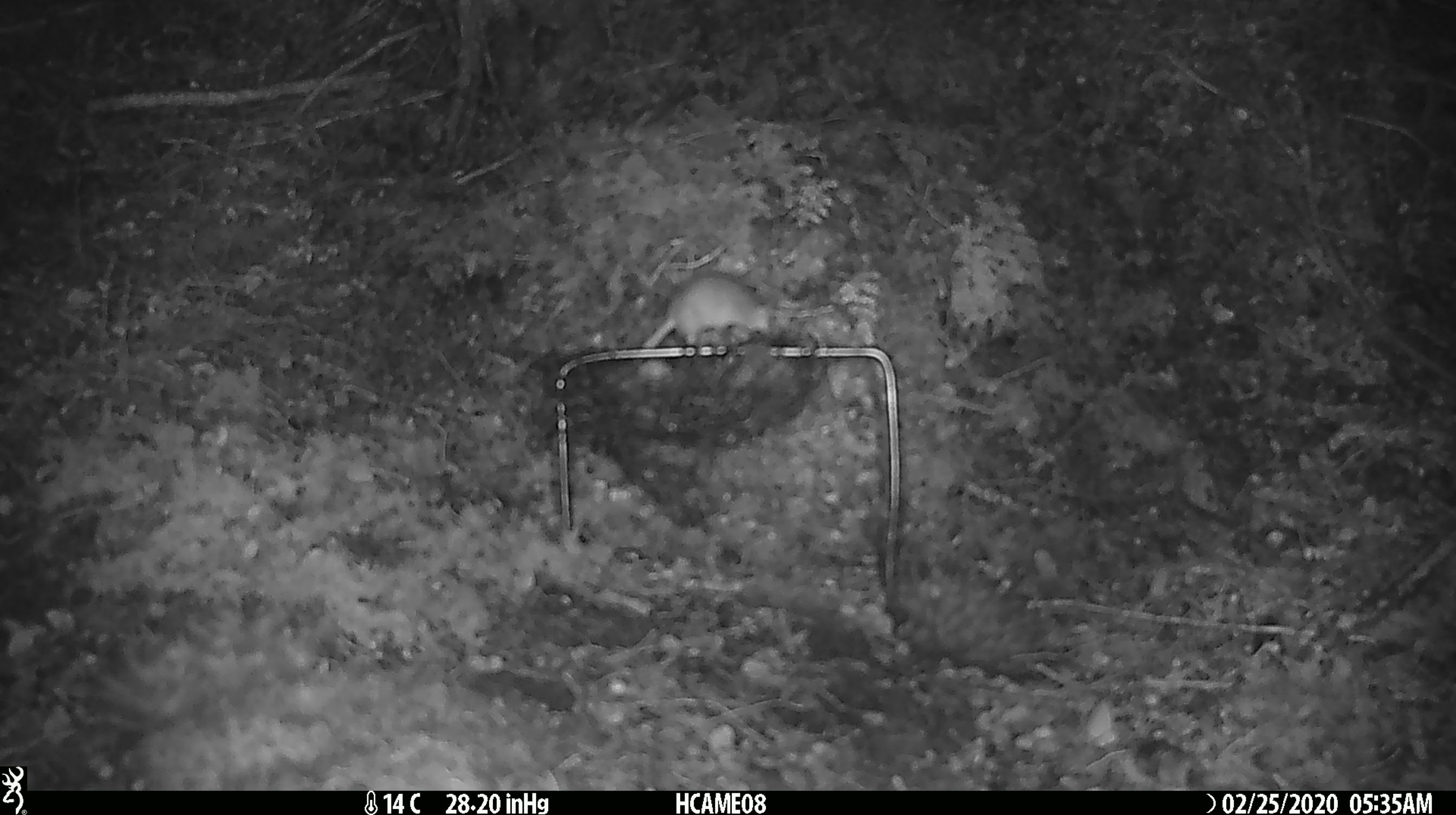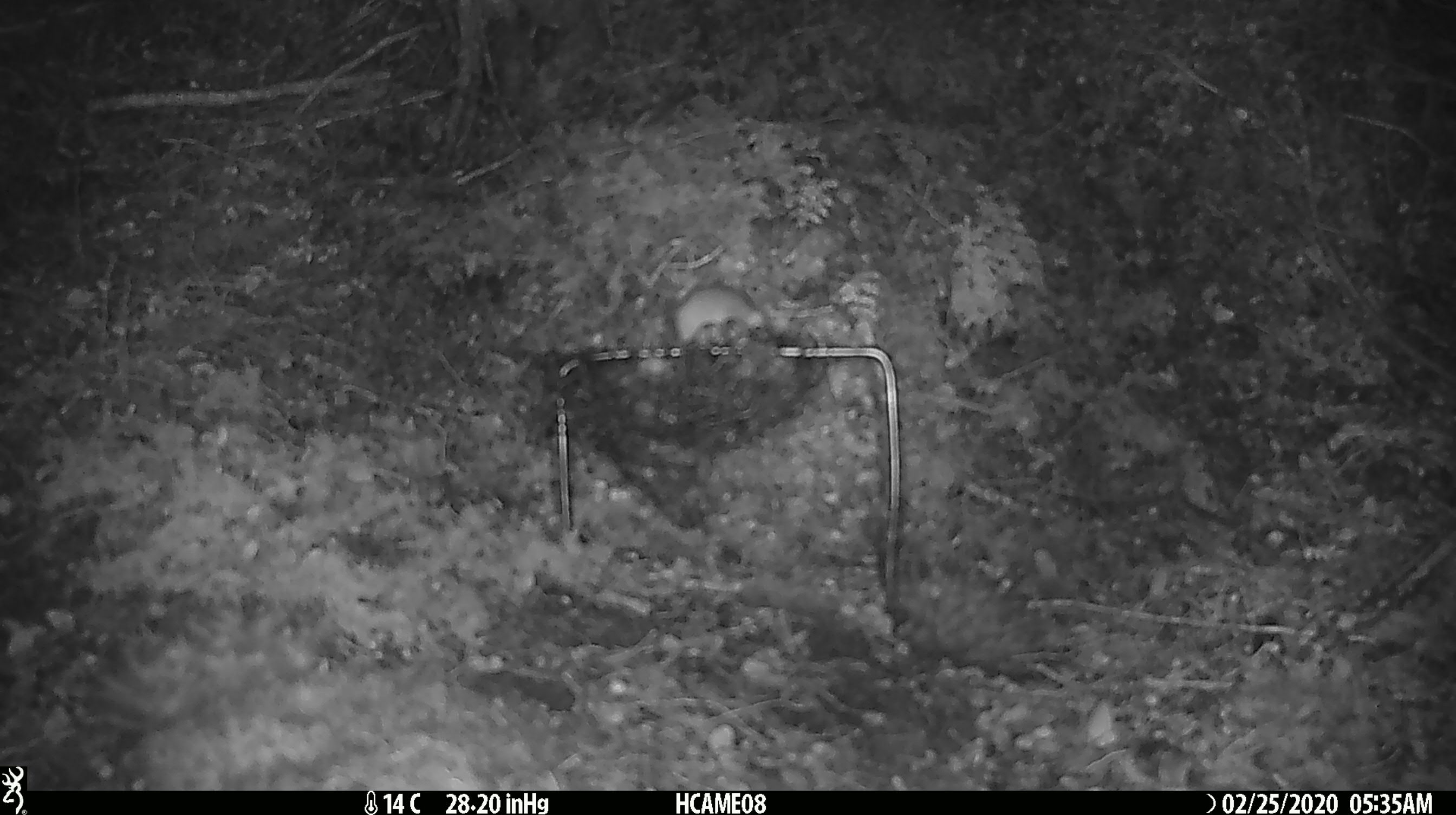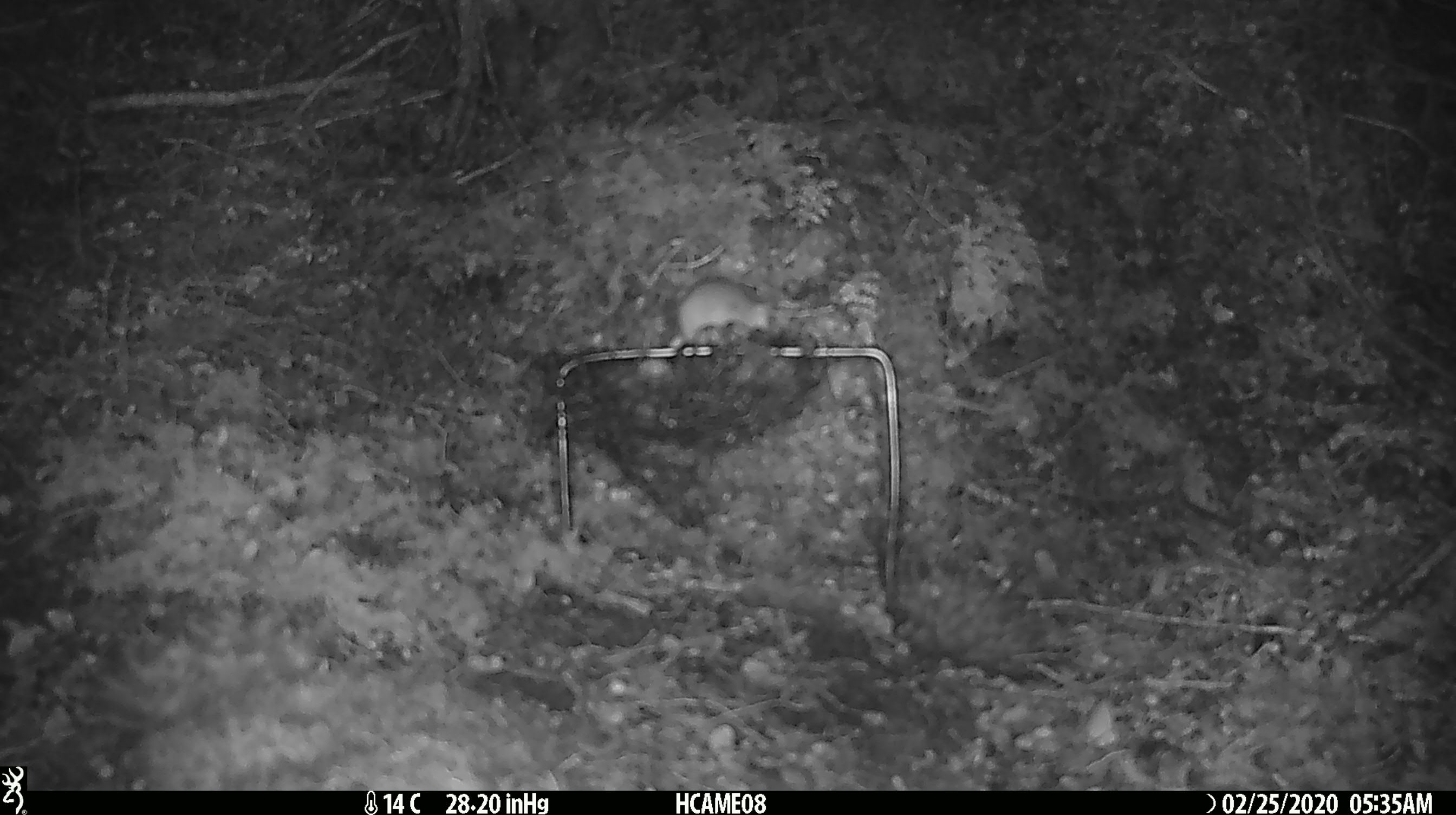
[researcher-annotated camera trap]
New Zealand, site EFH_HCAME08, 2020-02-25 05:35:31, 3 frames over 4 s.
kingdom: Animalia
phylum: Chordata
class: Mammalia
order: Rodentia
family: Muridae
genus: Mus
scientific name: Mus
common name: mouse